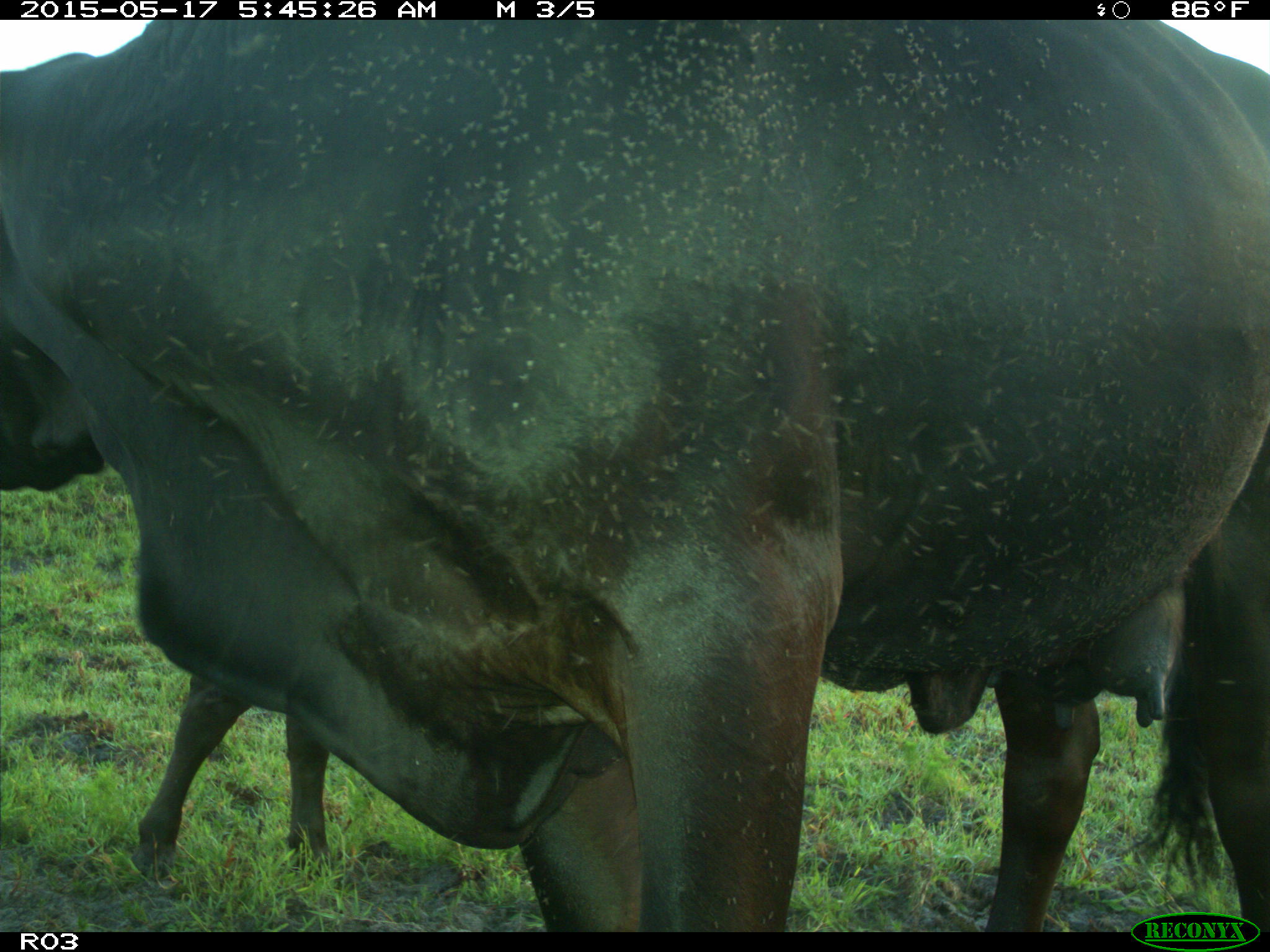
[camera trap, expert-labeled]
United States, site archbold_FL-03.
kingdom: Animalia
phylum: Chordata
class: Mammalia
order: Artiodactyla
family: Bovidae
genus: Bos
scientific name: Bos taurus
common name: domestic cow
Bos taurus (domestic cow).